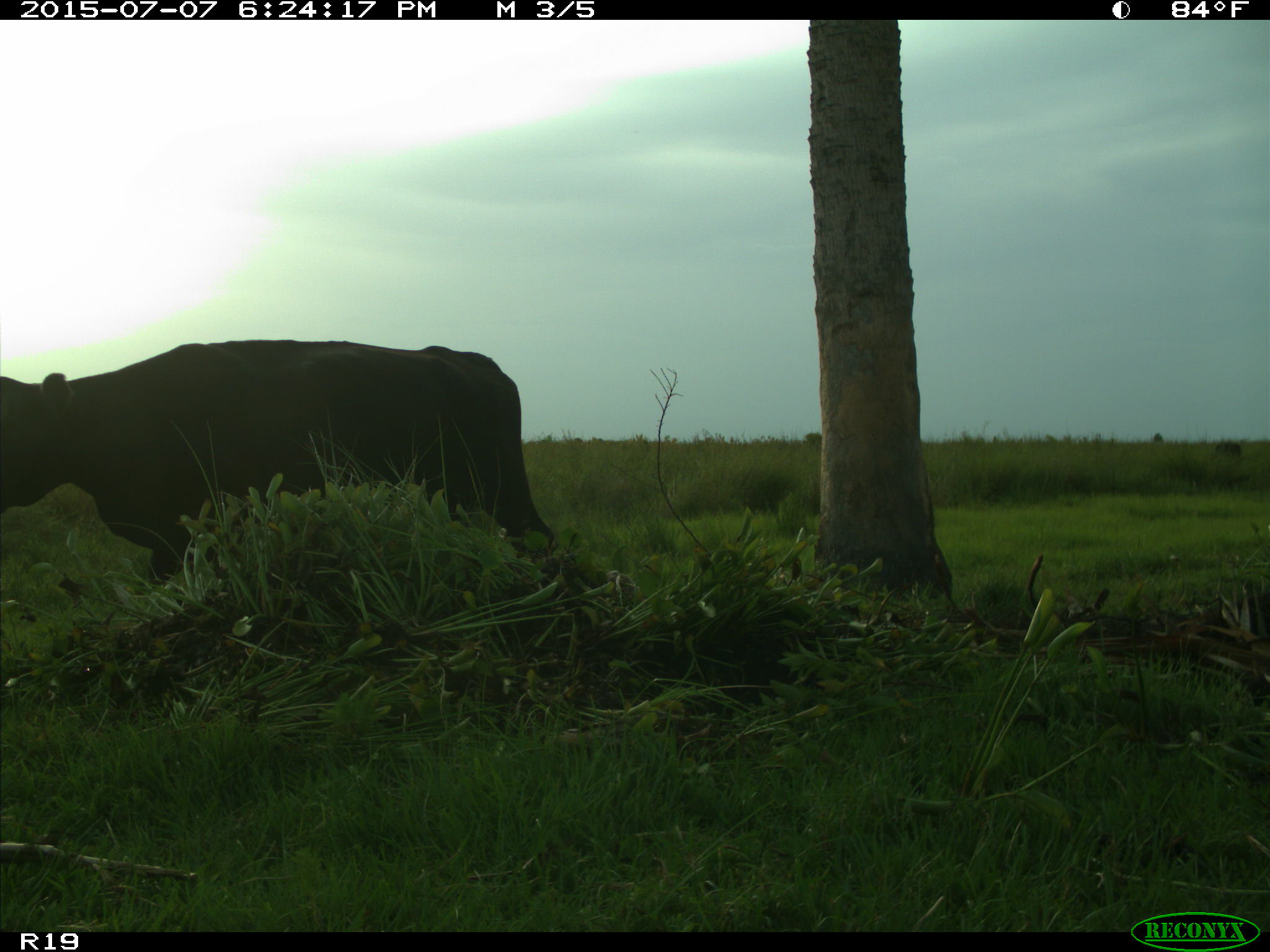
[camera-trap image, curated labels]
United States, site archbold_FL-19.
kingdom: Animalia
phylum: Chordata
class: Mammalia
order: Artiodactyla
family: Bovidae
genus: Bos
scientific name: Bos taurus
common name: domestic cow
Bos taurus (domestic cow).